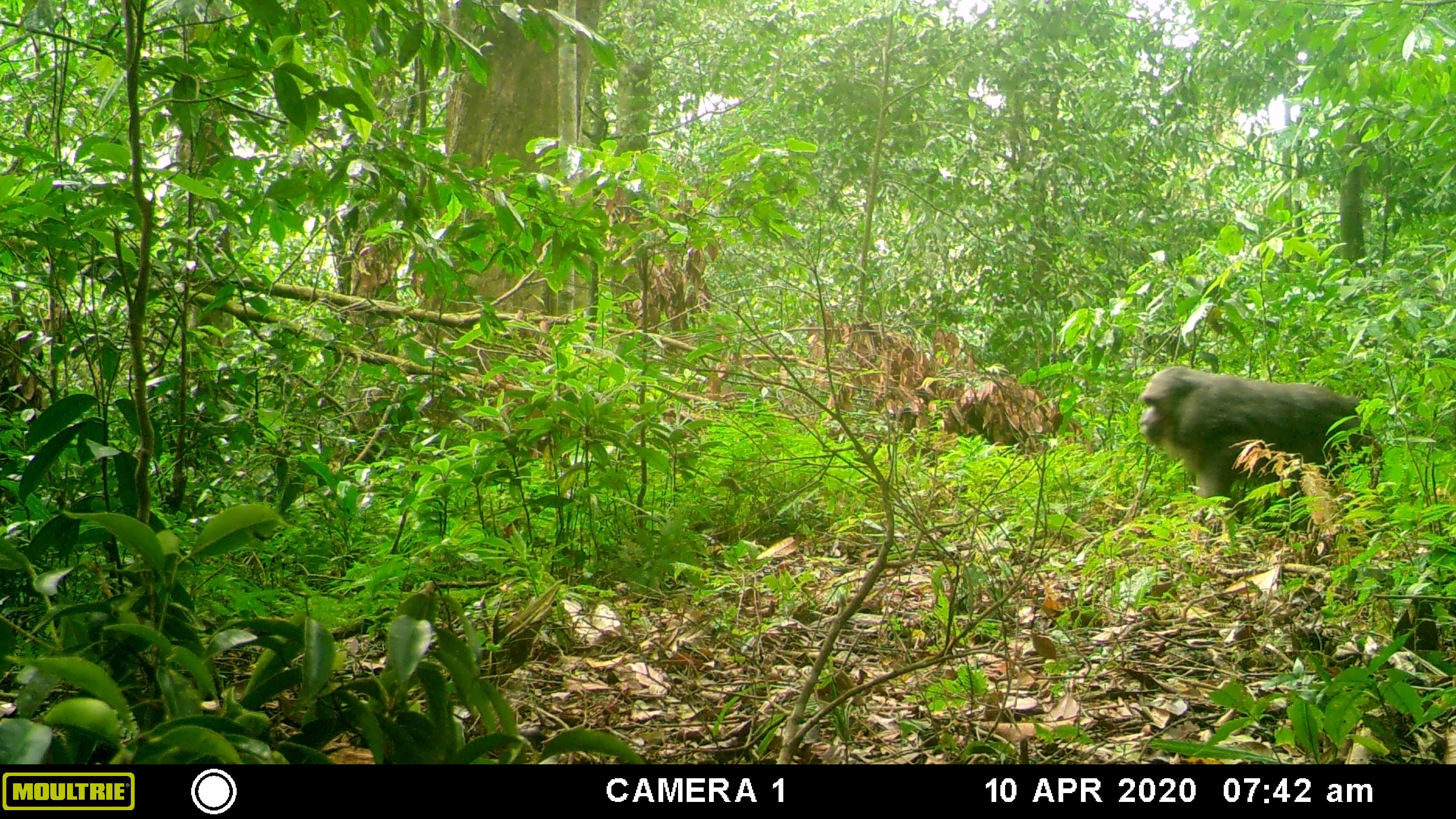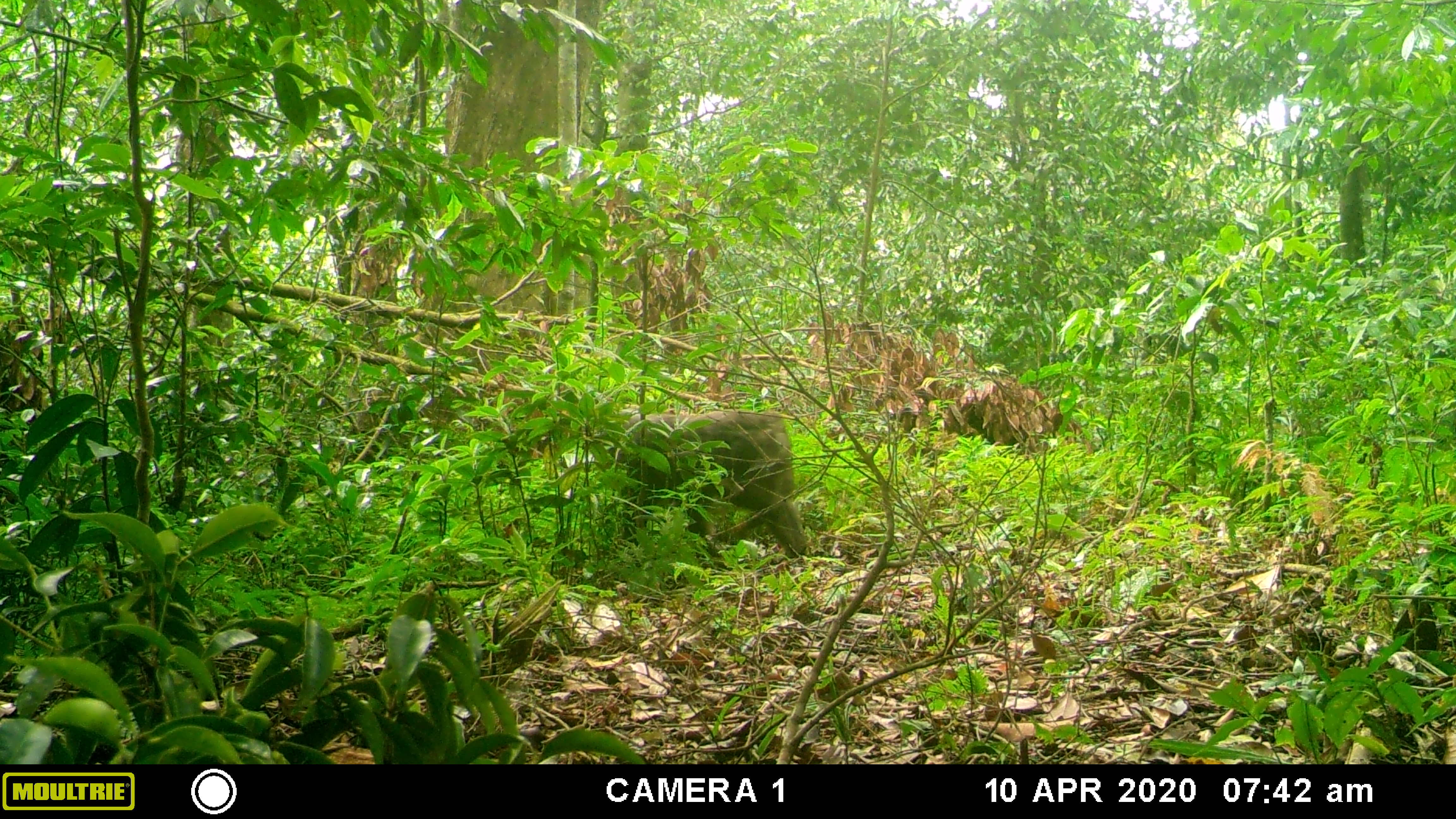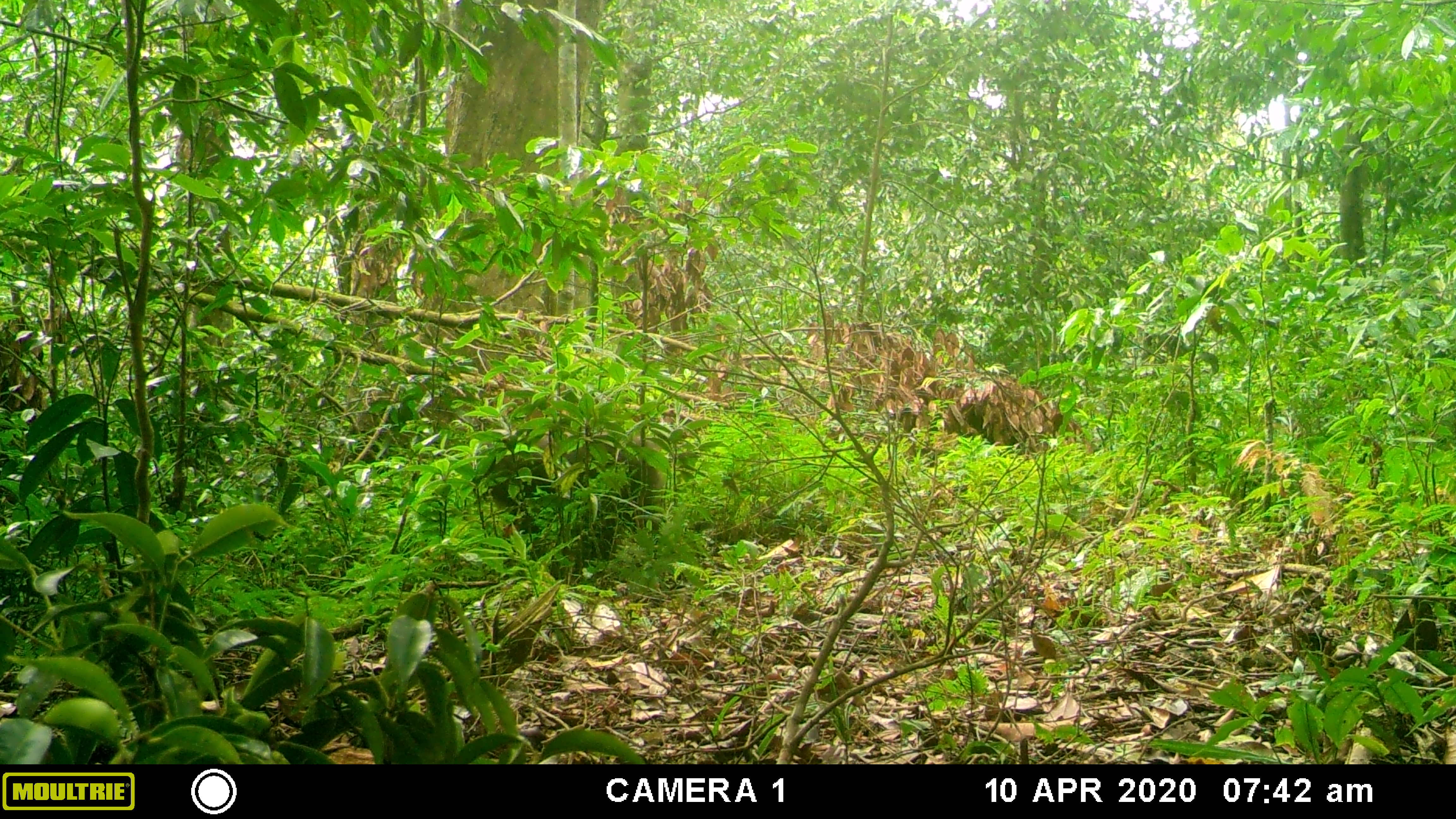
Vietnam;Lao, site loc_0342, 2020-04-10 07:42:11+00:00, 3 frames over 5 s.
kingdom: Animalia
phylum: Chordata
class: Mammalia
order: Primates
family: Cercopithecidae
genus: Macaca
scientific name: Macaca arctoides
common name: stump-tailed macaque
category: stump tailed macaque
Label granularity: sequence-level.